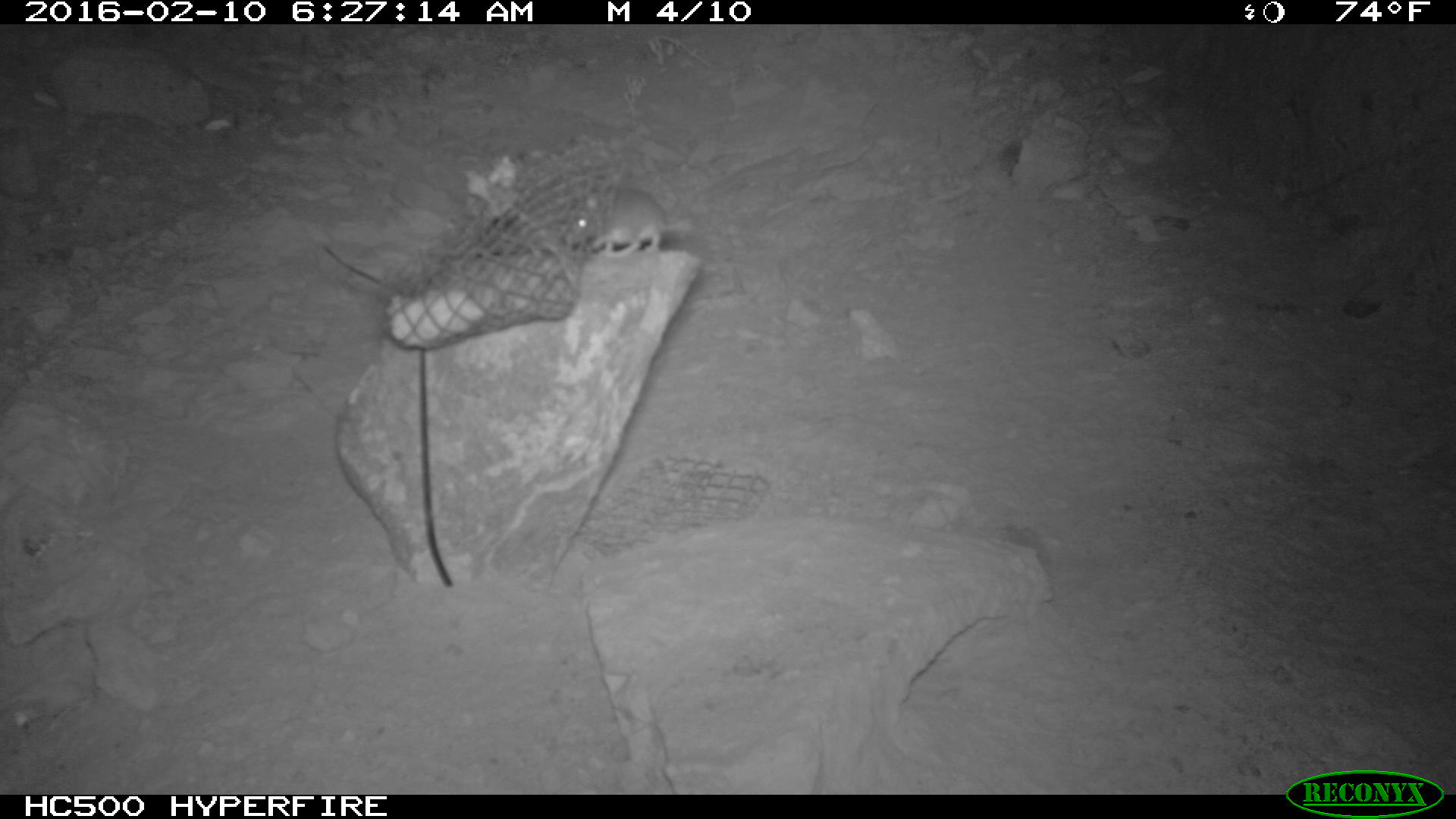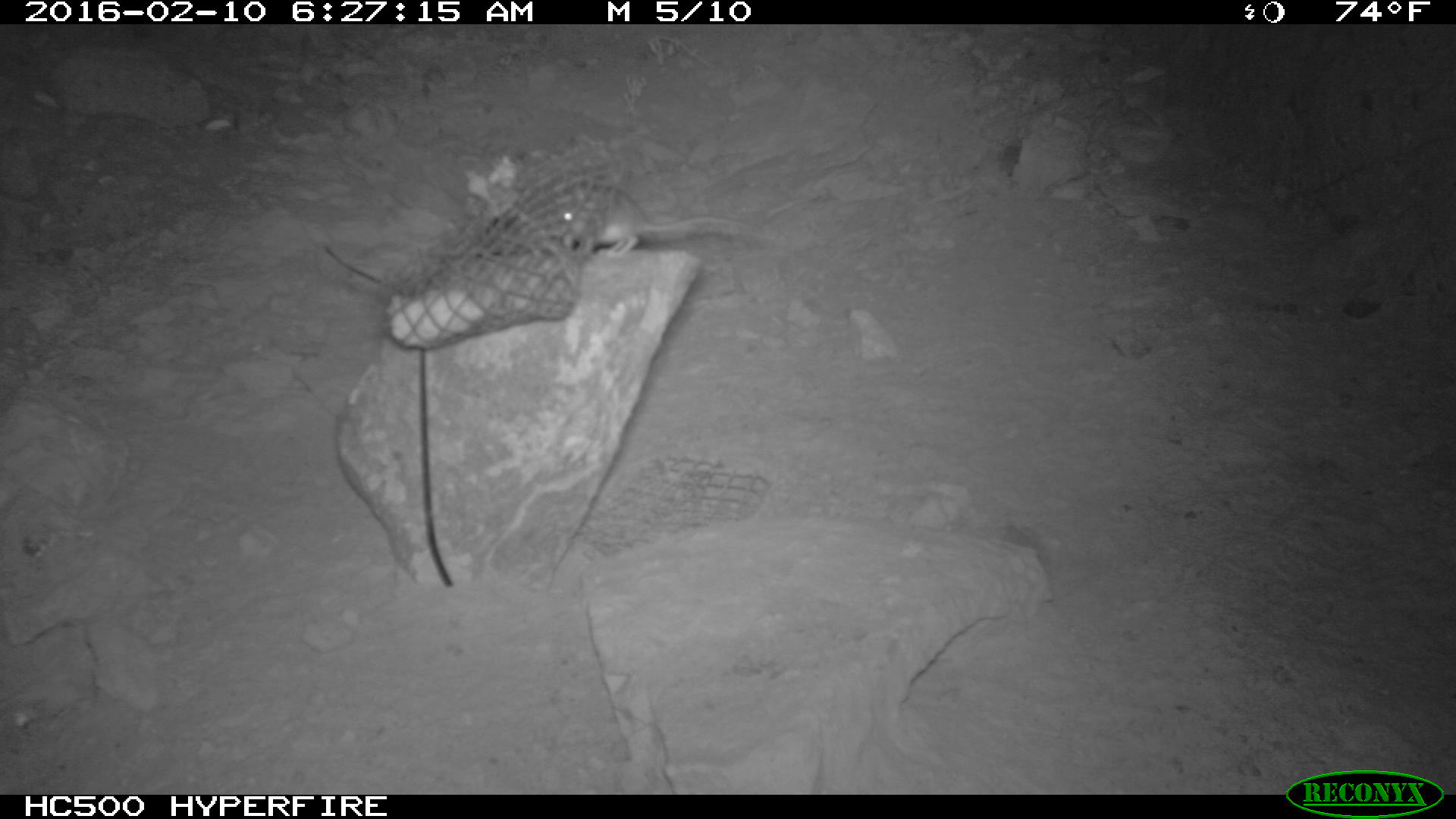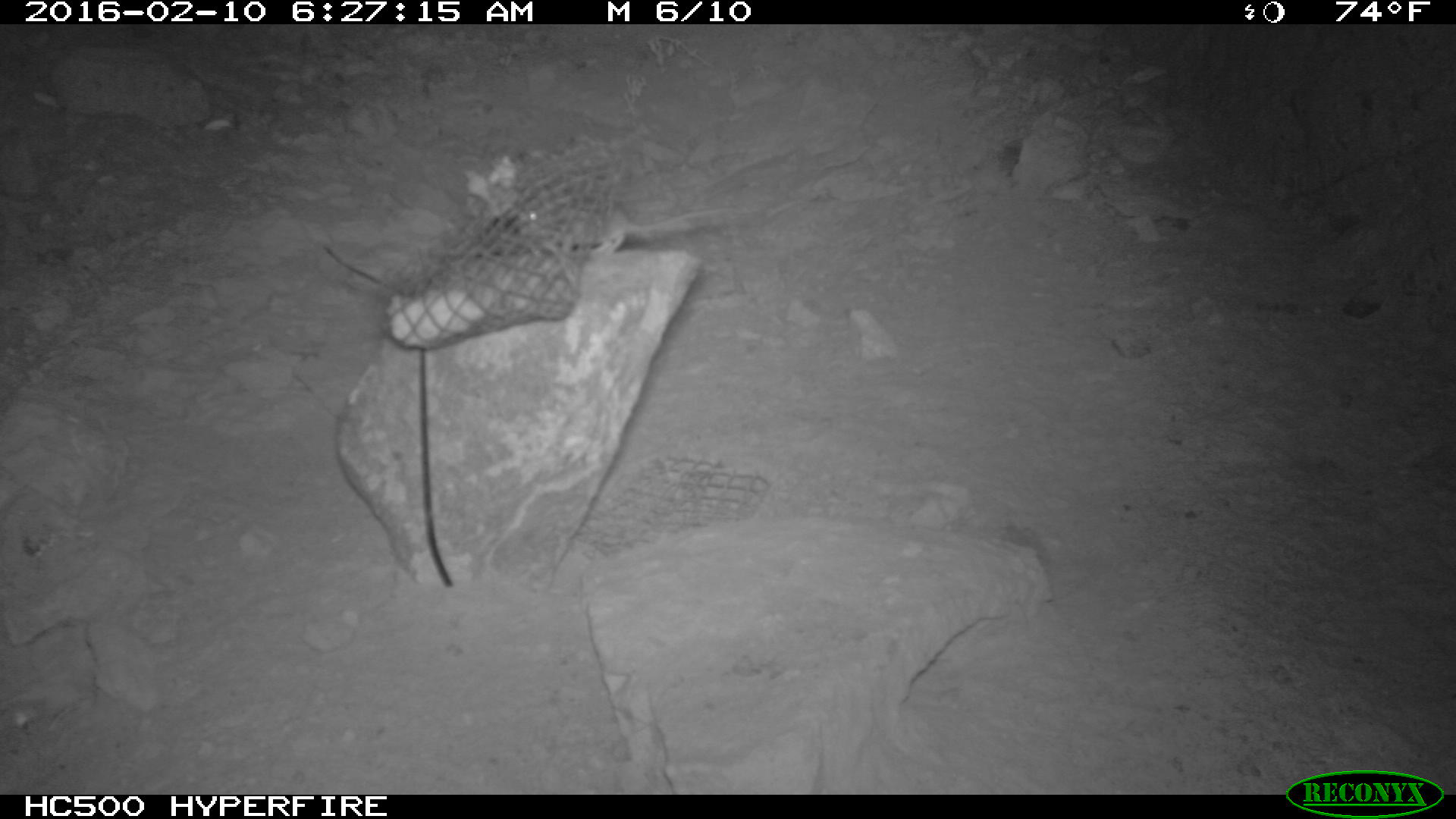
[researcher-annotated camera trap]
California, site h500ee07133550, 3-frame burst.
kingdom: Animalia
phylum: Chordata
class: Mammalia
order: Rodentia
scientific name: Rodentia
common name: rodent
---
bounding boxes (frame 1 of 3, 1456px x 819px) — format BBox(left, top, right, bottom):
rodent: BBox(570, 187, 696, 259)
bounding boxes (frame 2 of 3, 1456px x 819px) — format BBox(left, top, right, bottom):
rodent: BBox(551, 187, 752, 257)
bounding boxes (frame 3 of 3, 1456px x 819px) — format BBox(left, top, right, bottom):
rodent: BBox(515, 201, 770, 253)